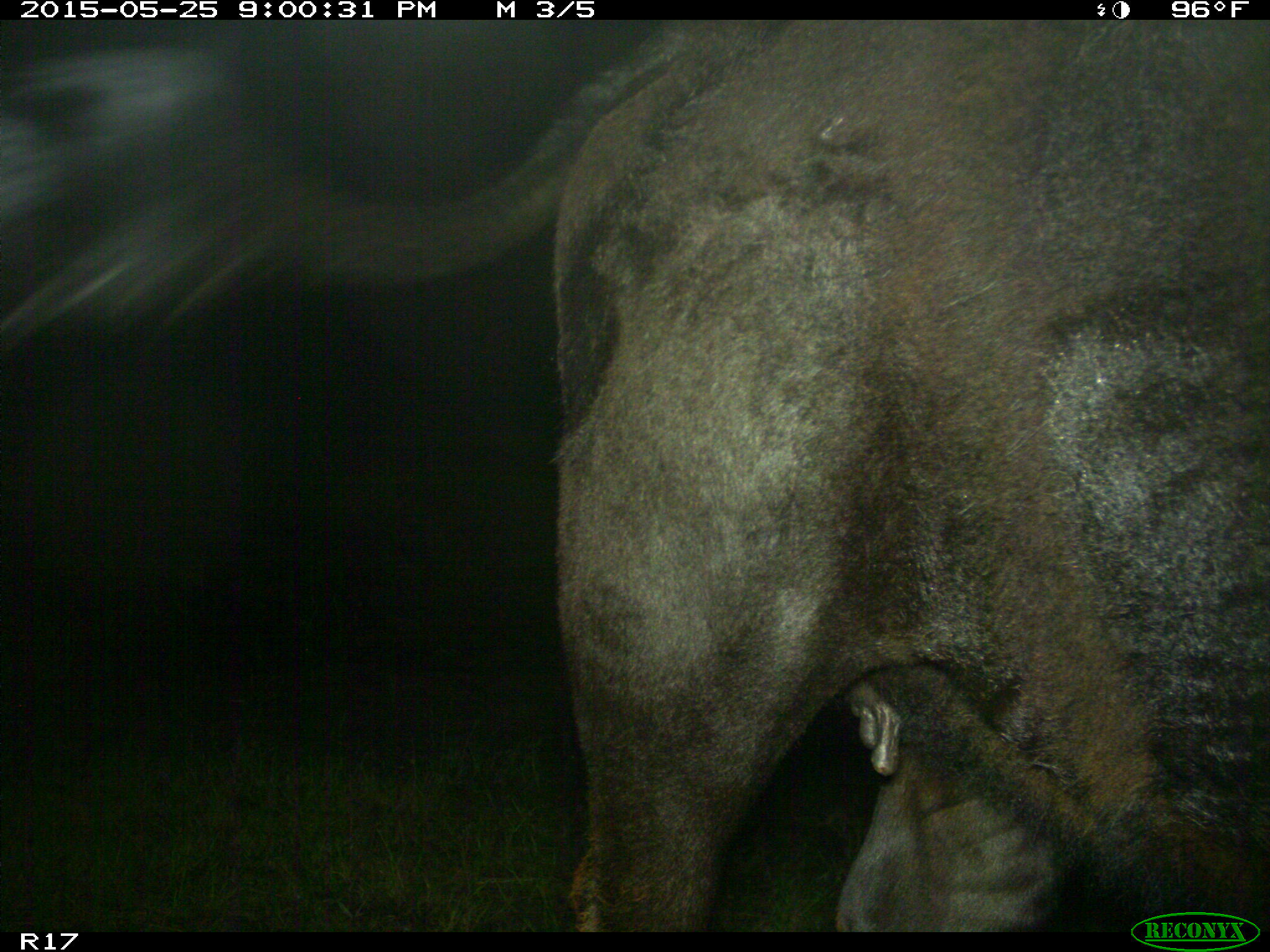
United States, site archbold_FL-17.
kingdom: Animalia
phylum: Chordata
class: Mammalia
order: Artiodactyla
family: Bovidae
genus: Bos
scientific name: Bos taurus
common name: domestic cow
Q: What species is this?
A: Bos taurus (domestic cow).